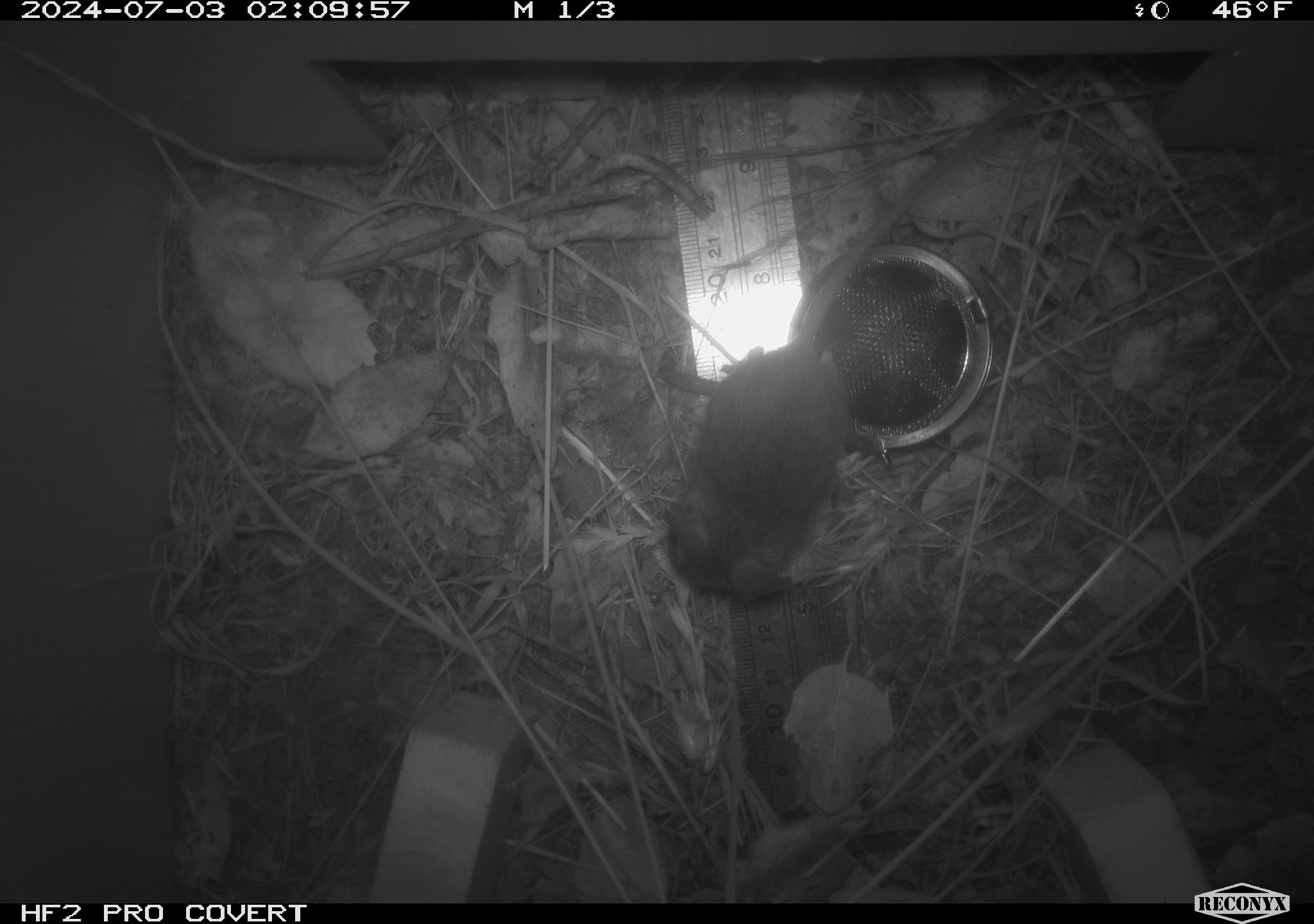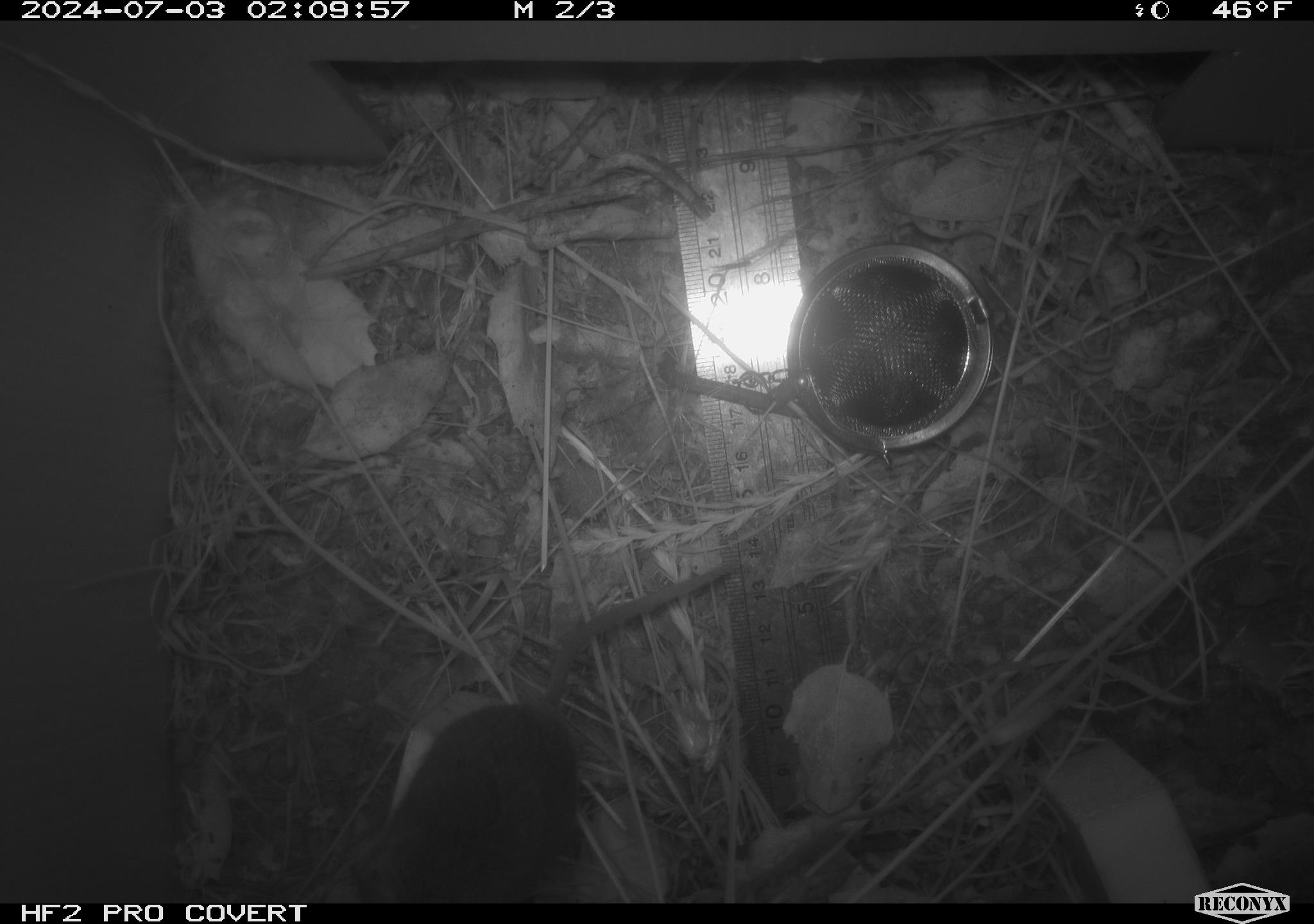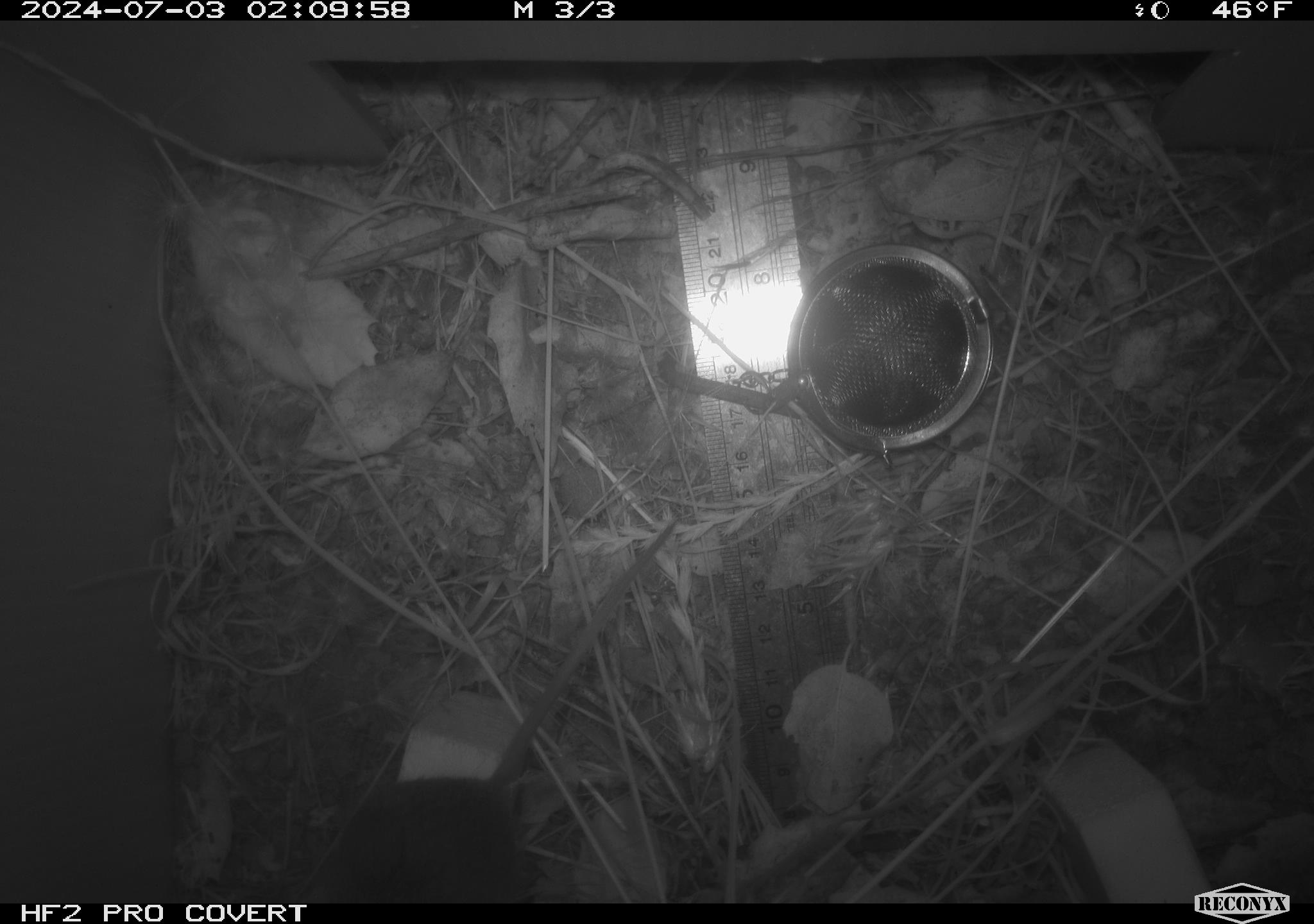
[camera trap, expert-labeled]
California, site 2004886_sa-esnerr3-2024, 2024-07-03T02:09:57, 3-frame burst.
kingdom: Animalia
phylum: Chordata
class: Mammalia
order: Rodentia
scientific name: Rodentia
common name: rodent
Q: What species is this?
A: Rodent (Rodentia).